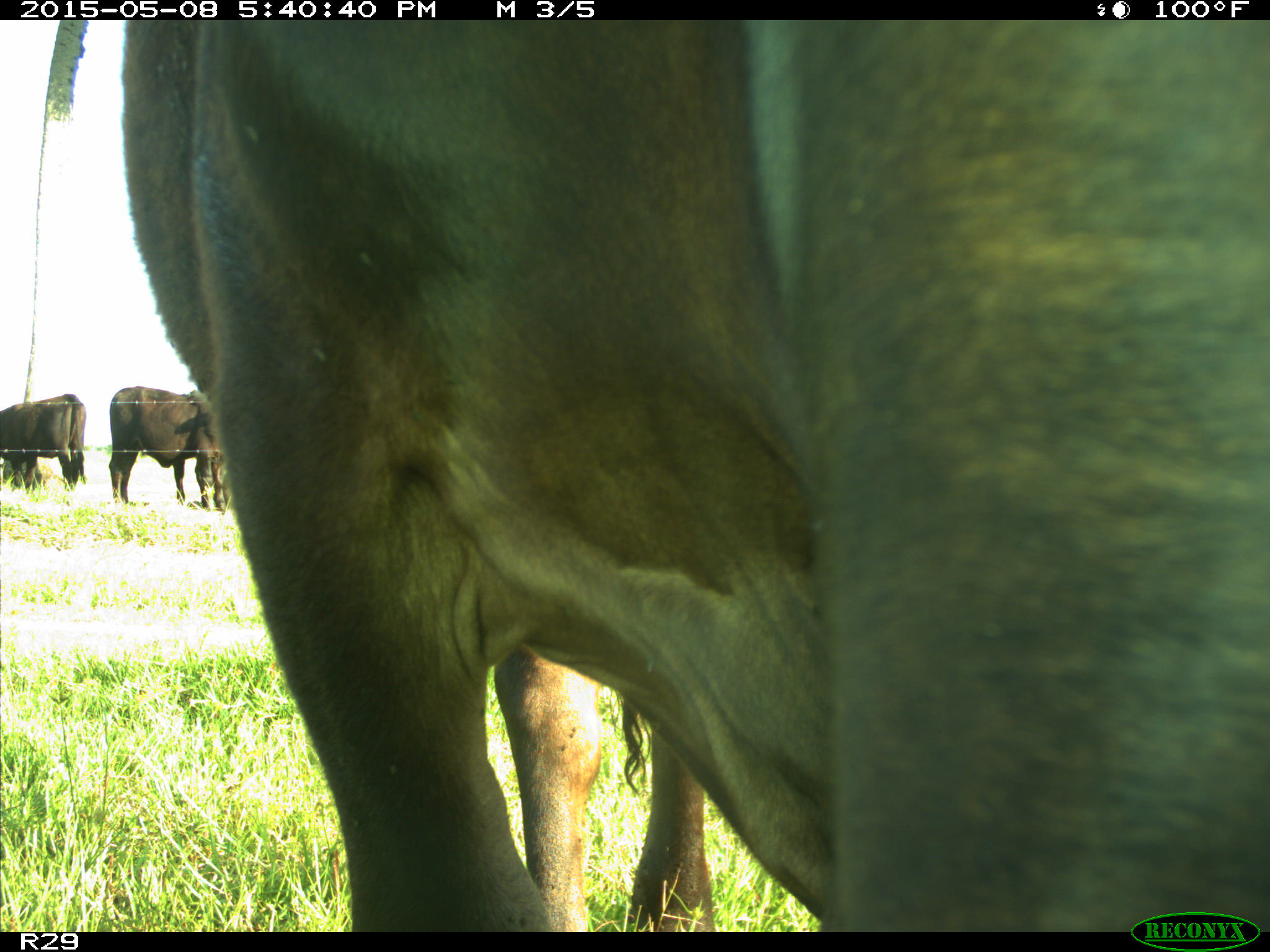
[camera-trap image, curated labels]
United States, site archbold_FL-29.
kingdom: Animalia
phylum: Chordata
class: Mammalia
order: Artiodactyla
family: Bovidae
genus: Bos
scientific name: Bos taurus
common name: domestic cow